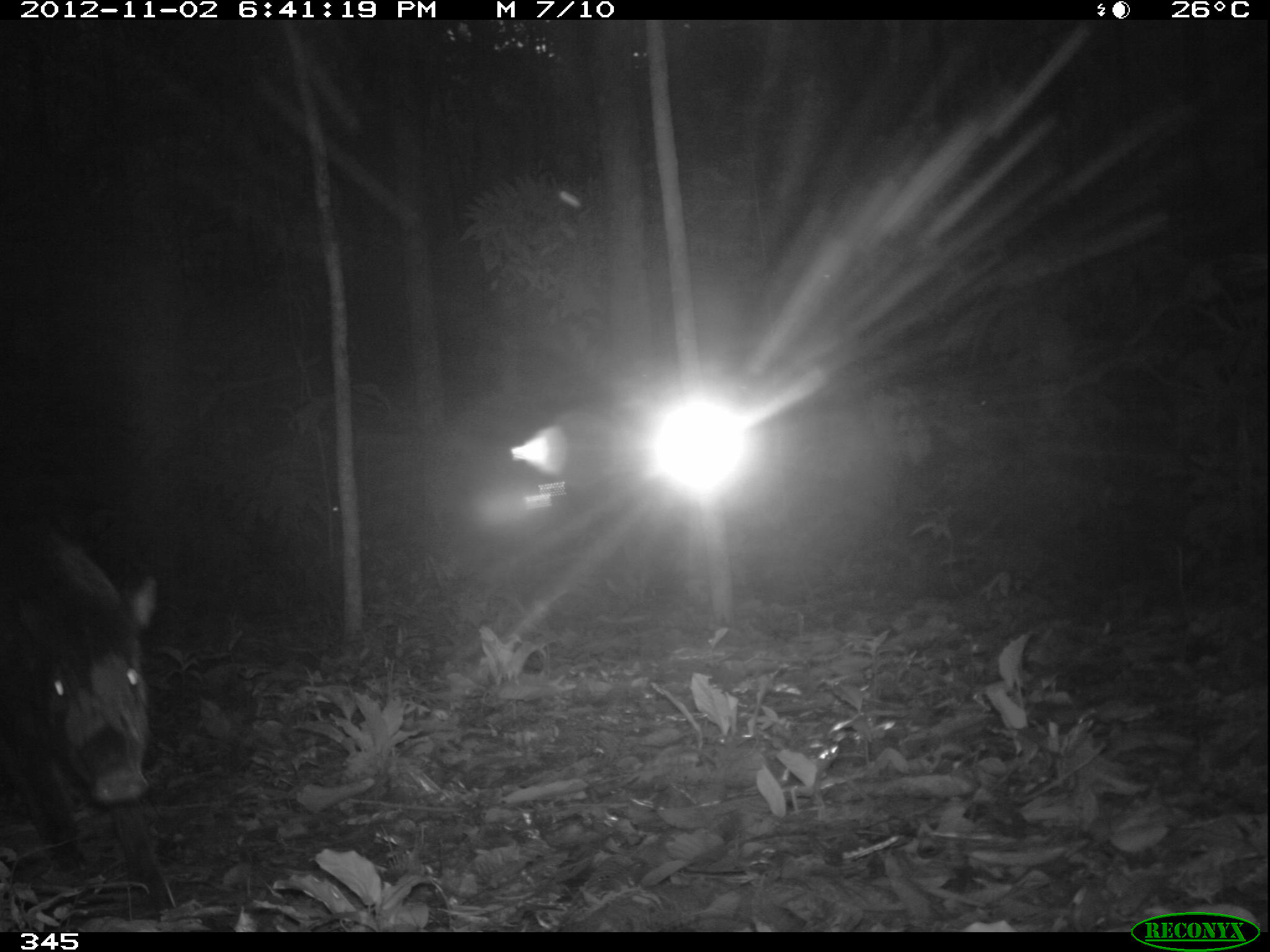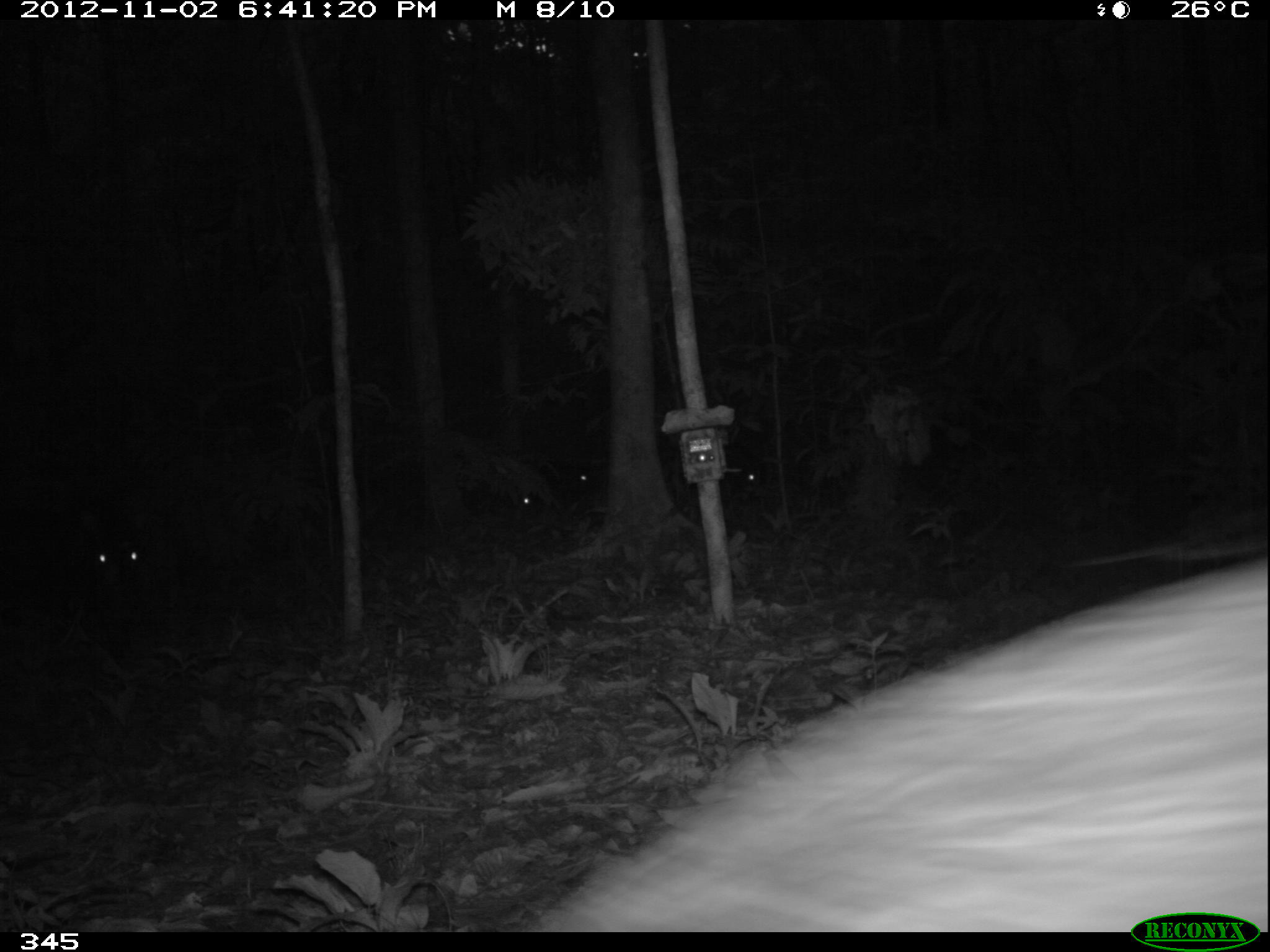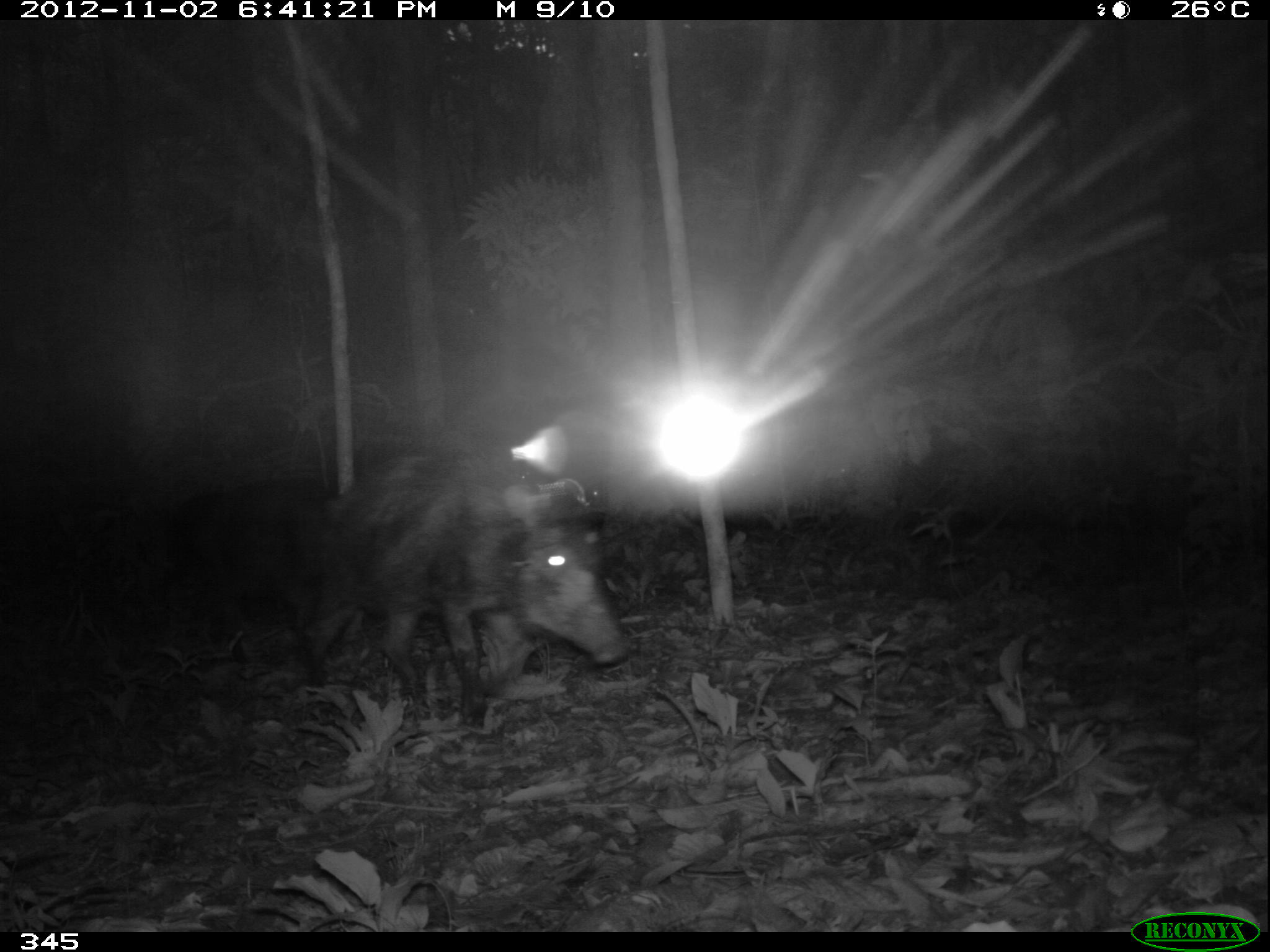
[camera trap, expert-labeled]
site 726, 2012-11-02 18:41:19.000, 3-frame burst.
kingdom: Animalia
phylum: Chordata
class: Mammalia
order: Artiodactyla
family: Tayassuidae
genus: Tayassu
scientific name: Tayassu pecari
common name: white-lipped peccary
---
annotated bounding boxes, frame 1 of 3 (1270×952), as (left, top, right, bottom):
tayassu pecari: (0, 521, 177, 915)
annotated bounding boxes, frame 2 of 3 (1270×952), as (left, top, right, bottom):
tayassu pecari: (545, 552, 1266, 934)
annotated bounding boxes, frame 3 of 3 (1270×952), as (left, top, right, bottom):
tayassu pecari: (306, 455, 629, 728)